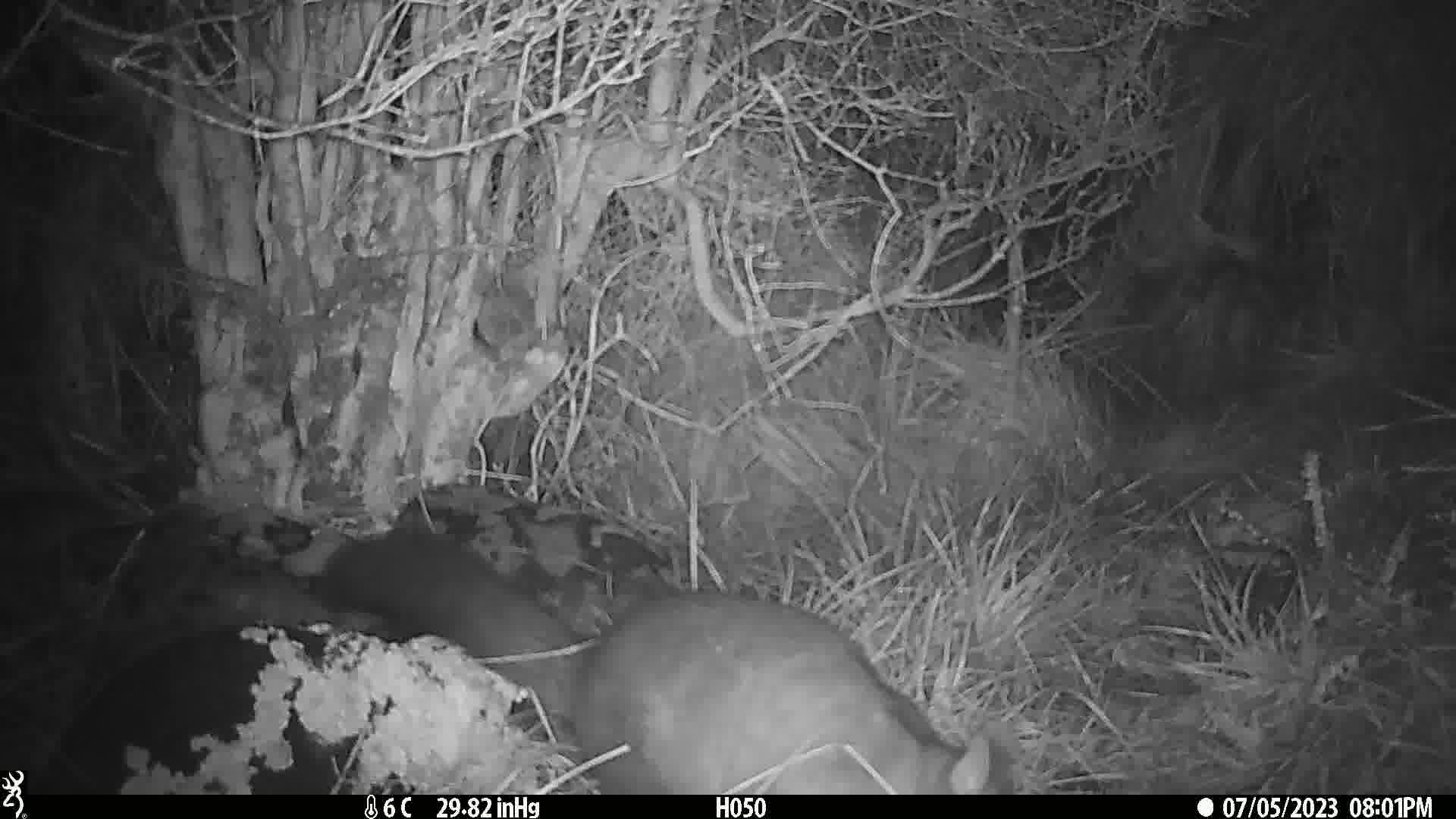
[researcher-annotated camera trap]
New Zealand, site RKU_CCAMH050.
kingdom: Animalia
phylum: Chordata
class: Mammalia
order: Diprotodontia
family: Phalangeridae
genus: Trichosurus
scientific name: Trichosurus vulpecula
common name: common brushtail possum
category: possum